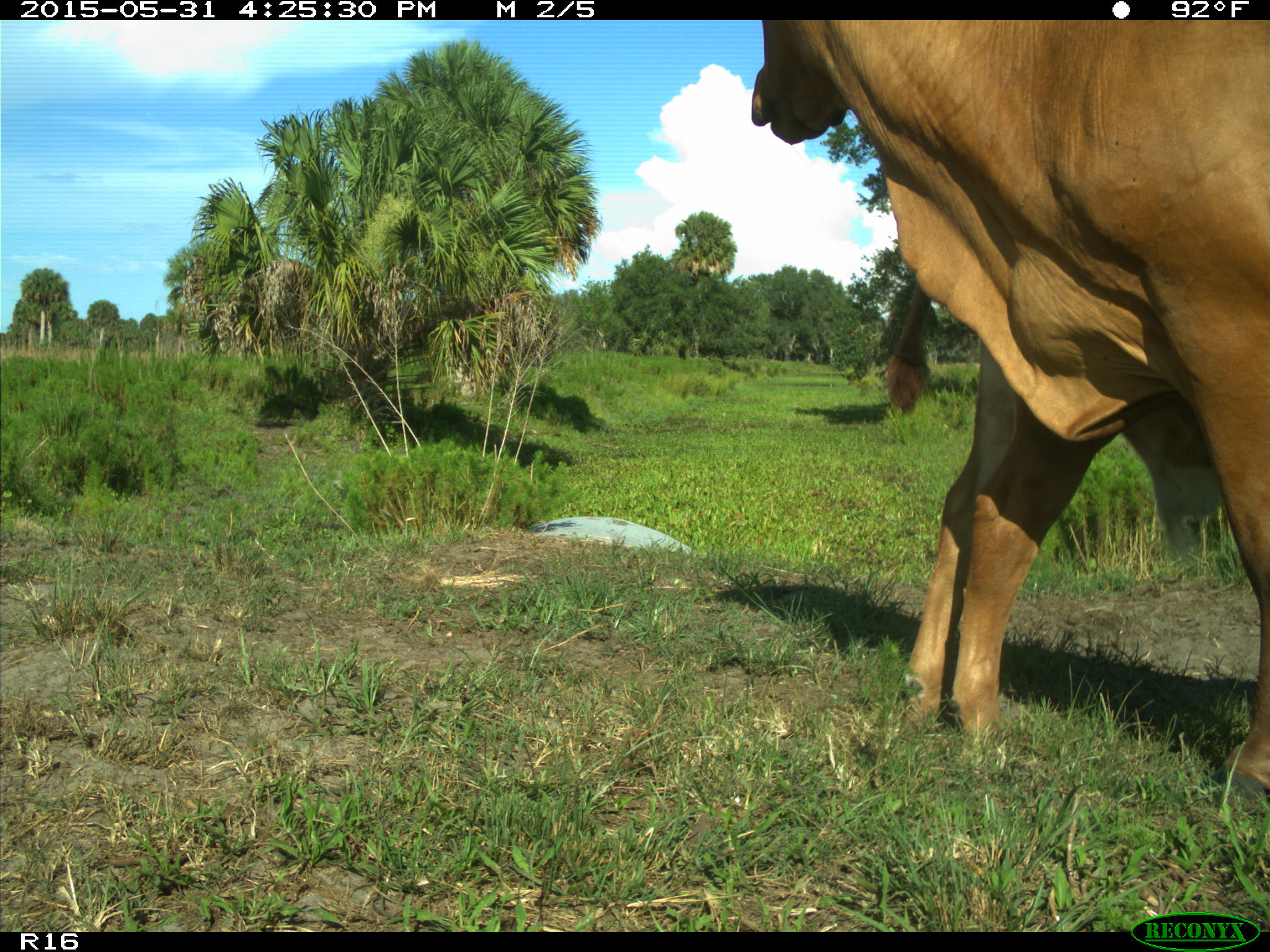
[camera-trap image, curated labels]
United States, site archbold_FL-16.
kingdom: Animalia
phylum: Chordata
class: Mammalia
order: Artiodactyla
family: Bovidae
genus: Bos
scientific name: Bos taurus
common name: domestic cow